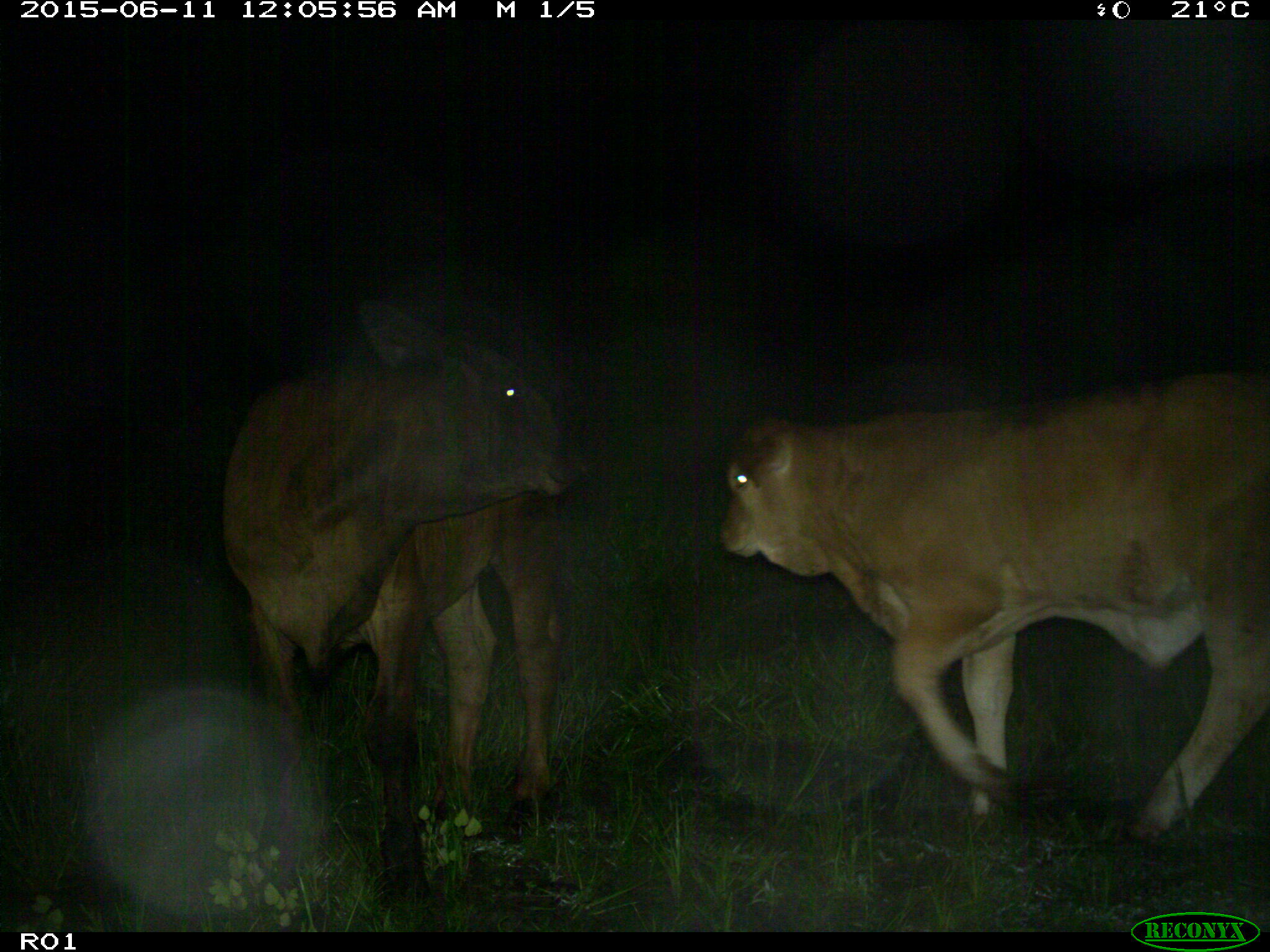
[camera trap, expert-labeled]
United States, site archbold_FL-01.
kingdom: Animalia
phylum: Chordata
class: Mammalia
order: Artiodactyla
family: Bovidae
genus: Bos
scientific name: Bos taurus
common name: domestic cow